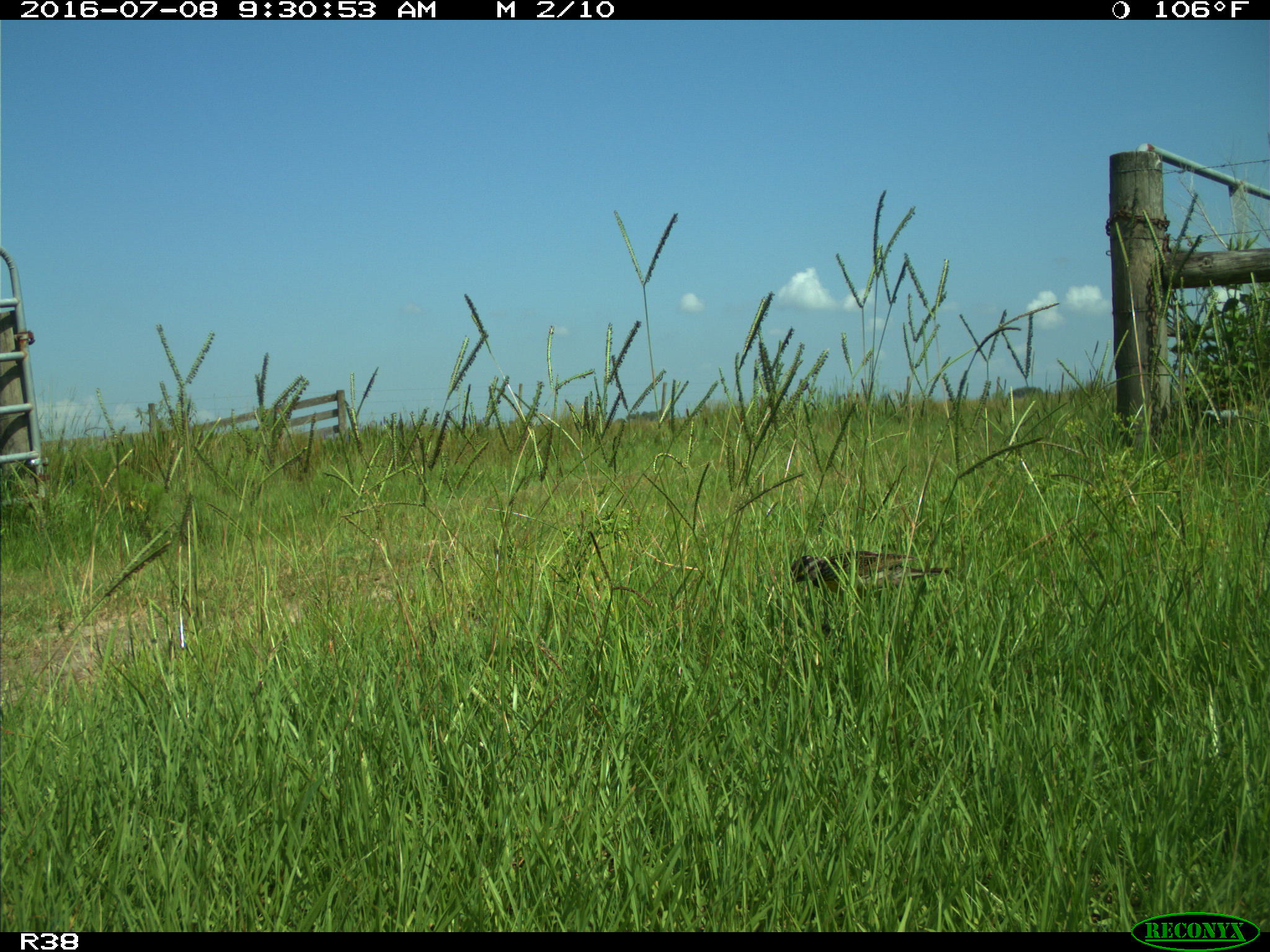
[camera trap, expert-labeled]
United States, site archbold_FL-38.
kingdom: Animalia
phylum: Chordata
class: Aves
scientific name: Aves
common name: birds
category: unidentified bird